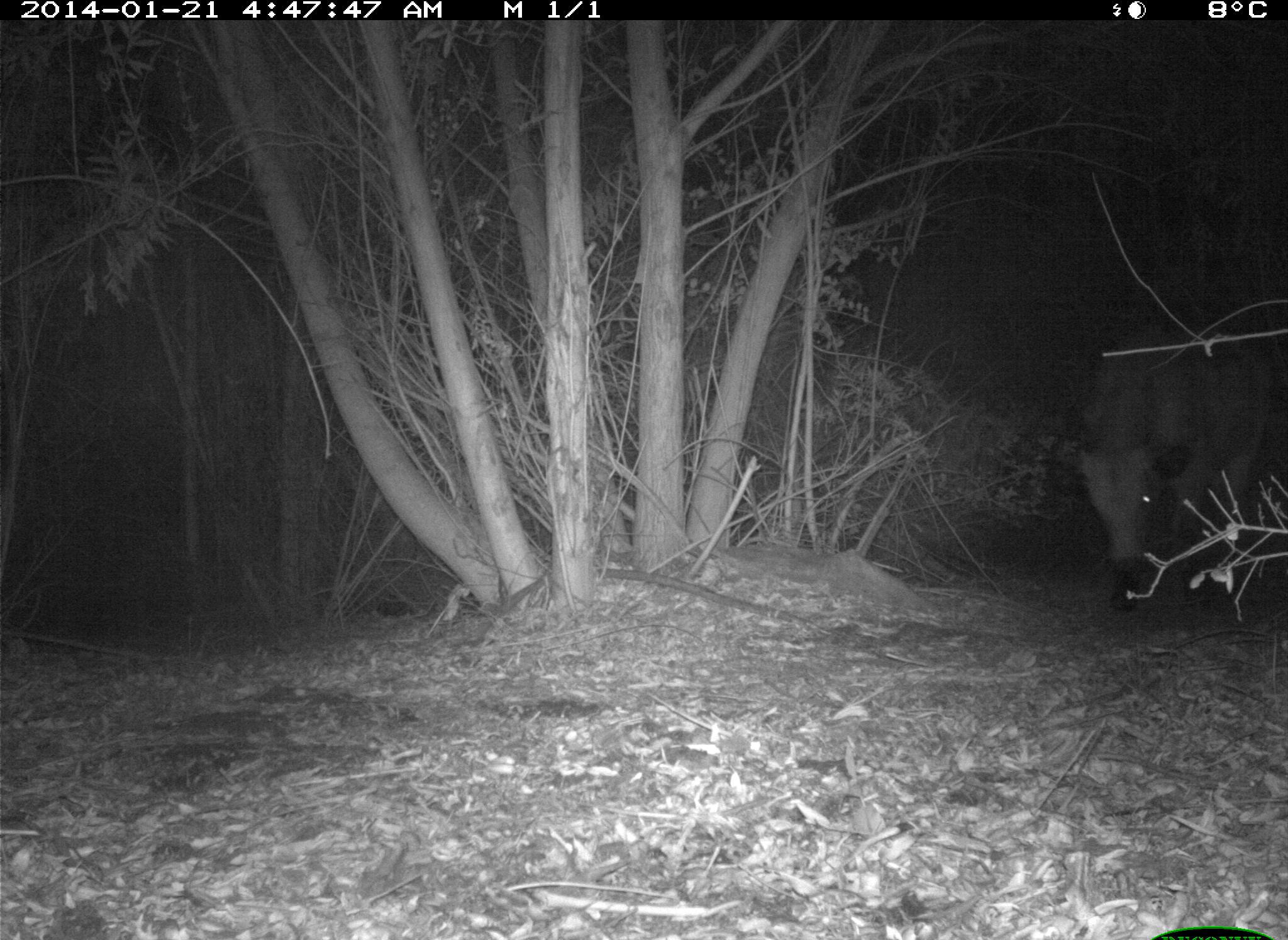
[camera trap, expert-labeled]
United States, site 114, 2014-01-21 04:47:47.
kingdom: Animalia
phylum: Chordata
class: Mammalia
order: Artiodactyla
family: Bovidae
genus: Bos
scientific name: Bos taurus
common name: cow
Cow (Bos taurus).